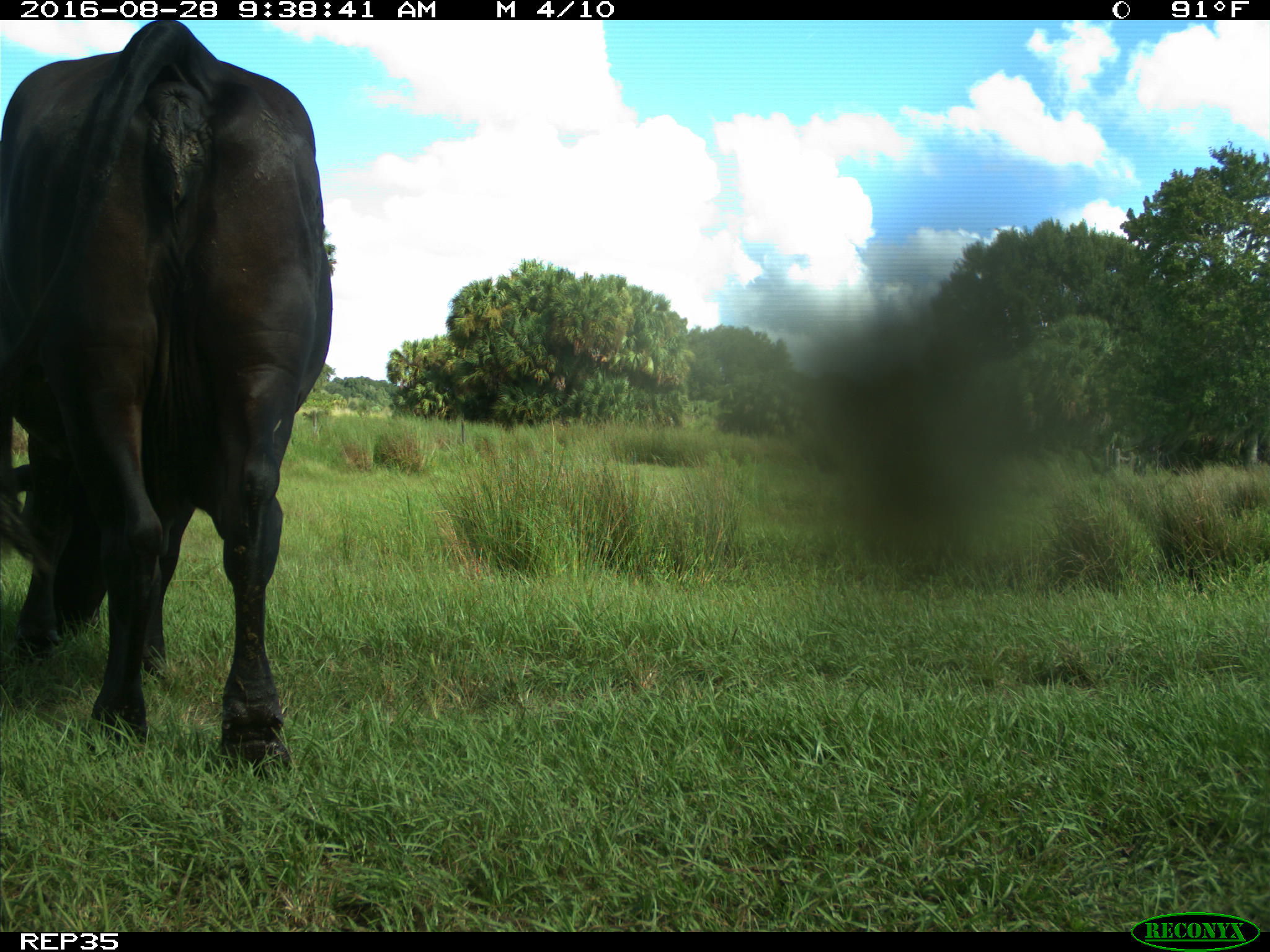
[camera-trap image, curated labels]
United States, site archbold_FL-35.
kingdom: Animalia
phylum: Chordata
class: Mammalia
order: Artiodactyla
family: Bovidae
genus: Bos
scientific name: Bos taurus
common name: domestic cow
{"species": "Bos taurus (domestic cow)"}